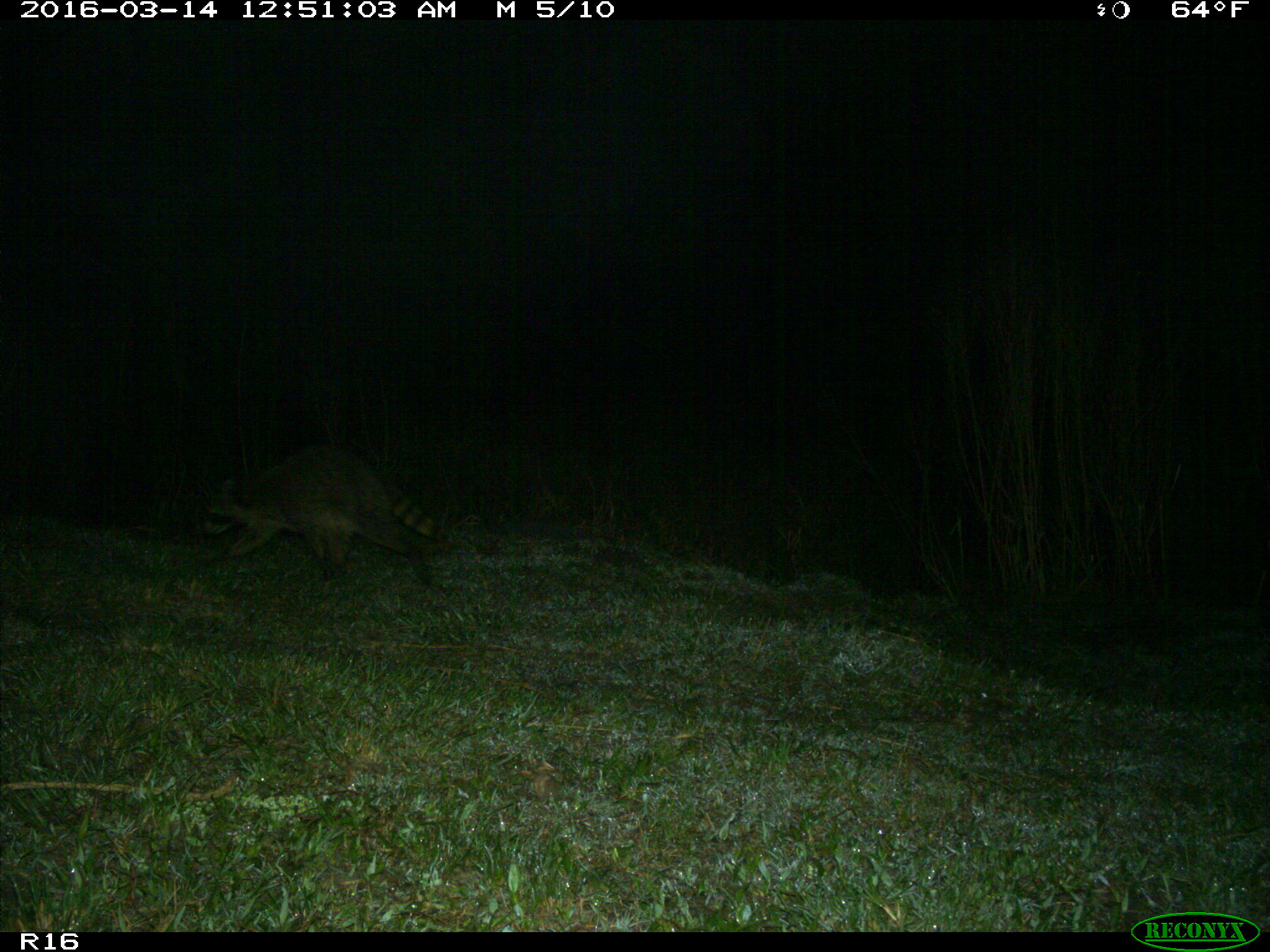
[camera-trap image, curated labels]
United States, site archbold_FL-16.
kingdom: Animalia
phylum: Chordata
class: Mammalia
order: Carnivora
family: Procyonidae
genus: Procyon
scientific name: Procyon lotor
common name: common raccoon